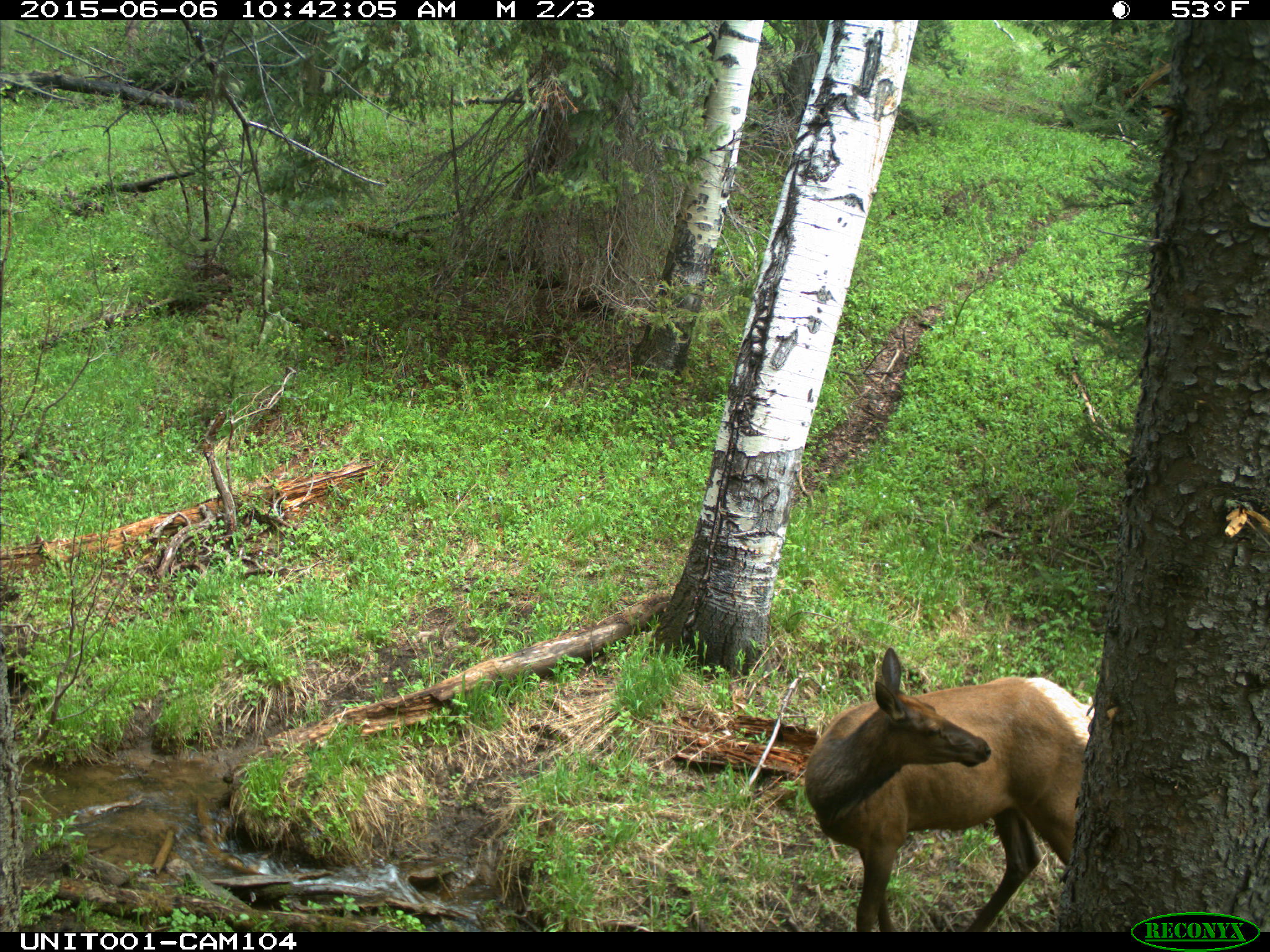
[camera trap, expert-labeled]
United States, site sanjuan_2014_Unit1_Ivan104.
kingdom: Animalia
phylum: Chordata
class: Mammalia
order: Artiodactyla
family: Cervidae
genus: Cervus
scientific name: Cervus elaphus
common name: red deer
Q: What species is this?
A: Cervus elaphus (red deer).